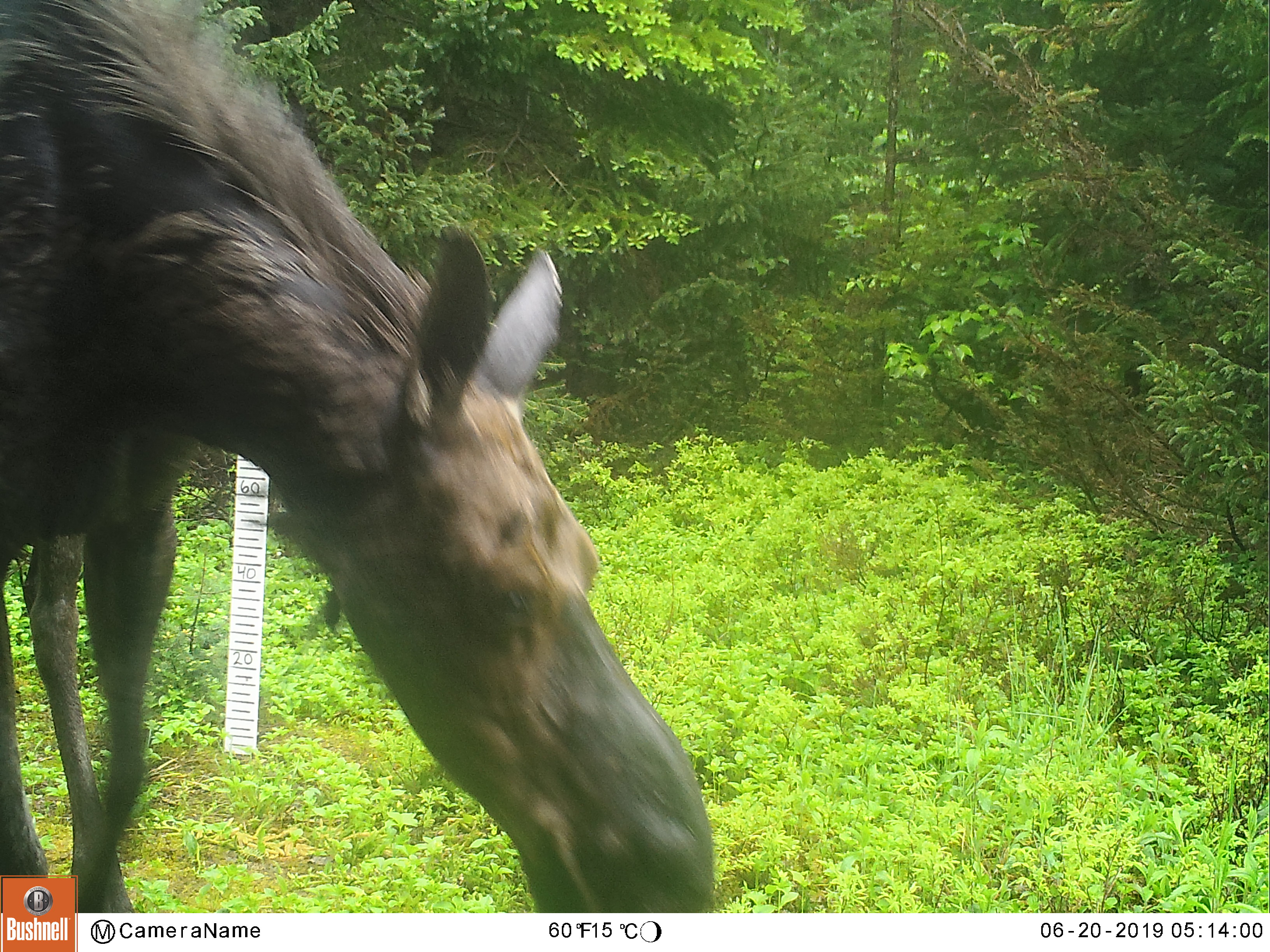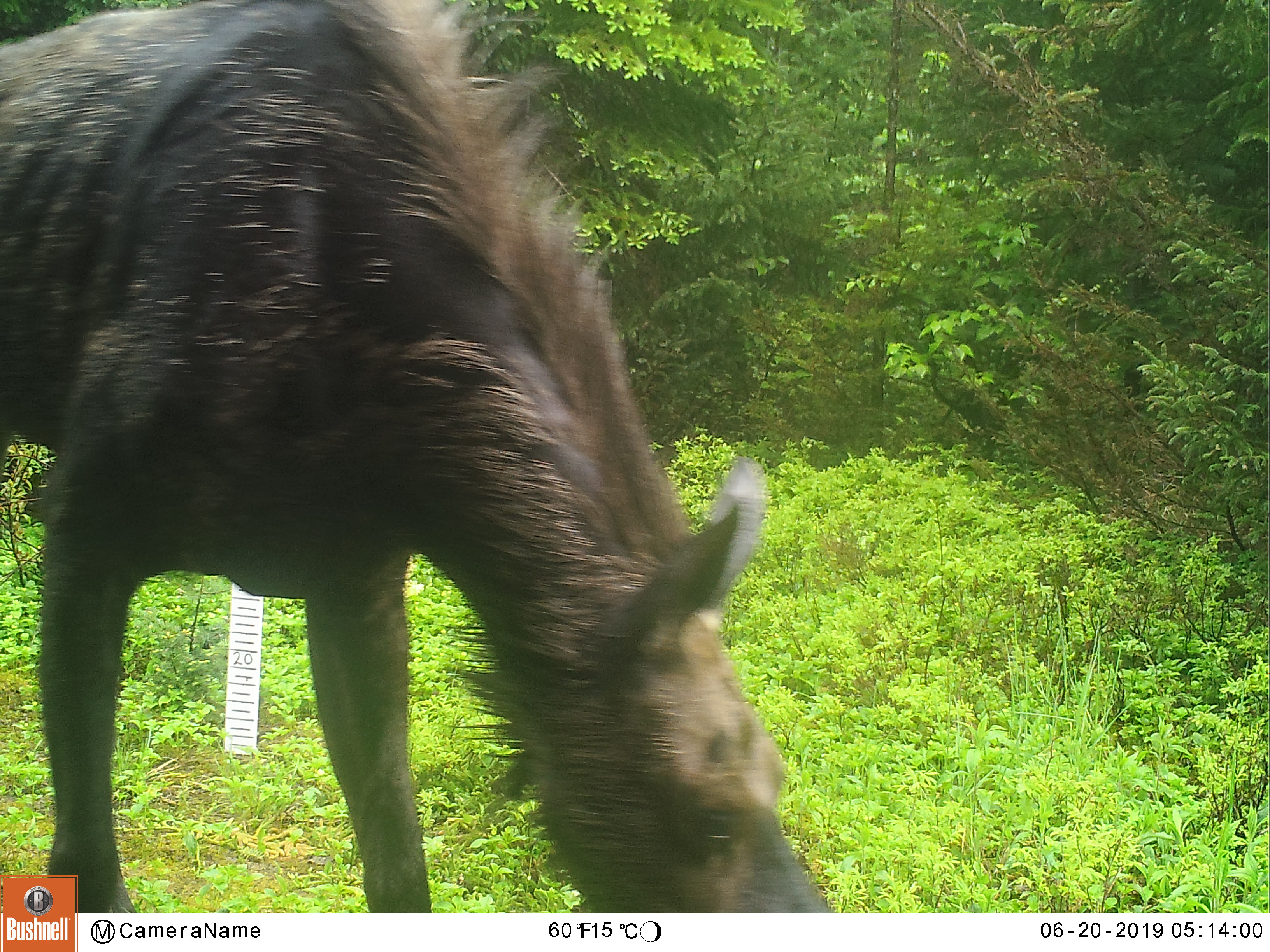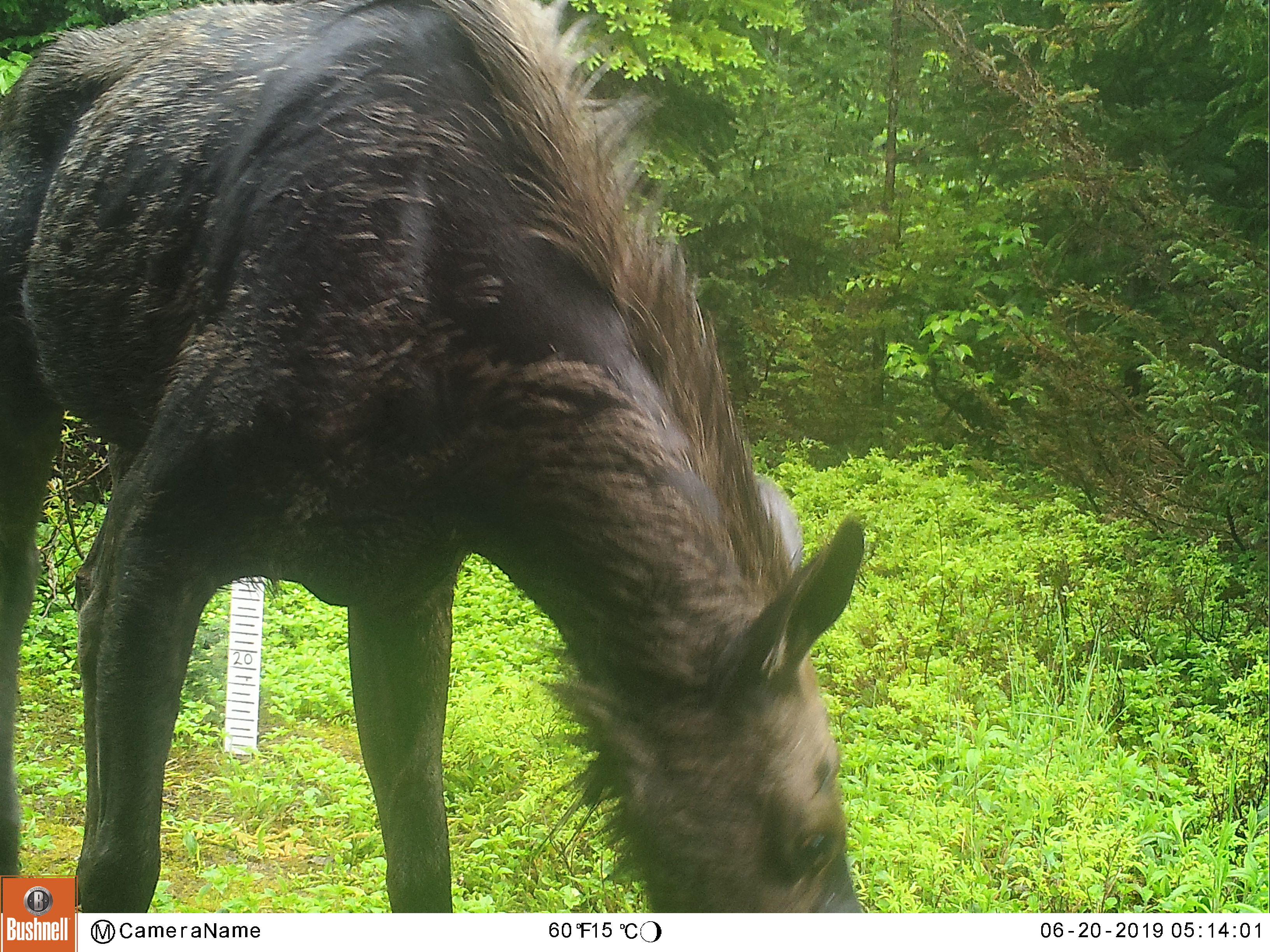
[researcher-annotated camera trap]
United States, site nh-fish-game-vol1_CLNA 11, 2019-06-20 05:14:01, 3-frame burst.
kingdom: Animalia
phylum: Chordata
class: Mammalia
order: Artiodactyla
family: Cervidae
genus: Alces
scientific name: Alces alces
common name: moose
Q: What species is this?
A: Moose (Alces alces).